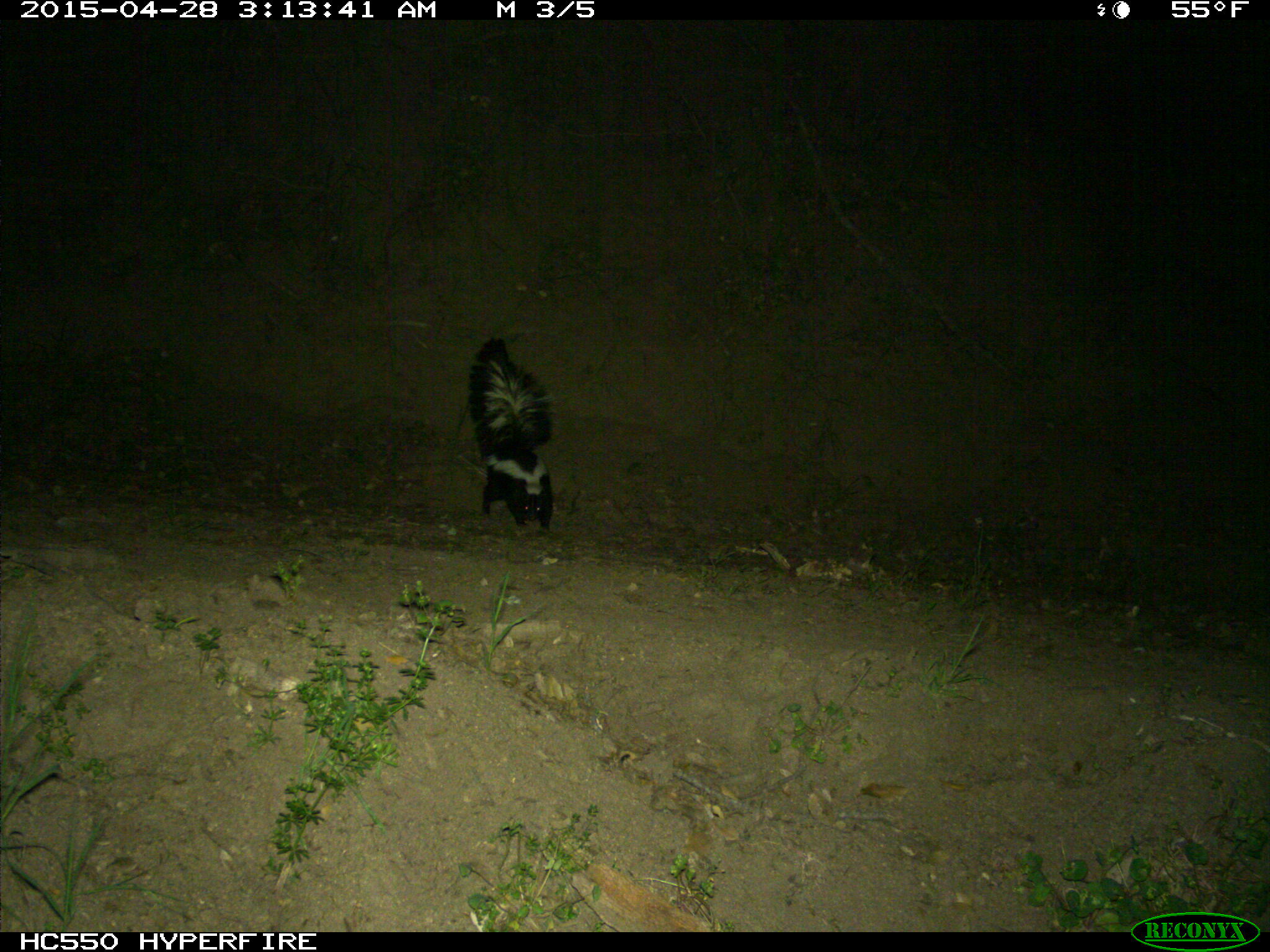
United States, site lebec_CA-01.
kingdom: Animalia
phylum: Chordata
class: Mammalia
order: Carnivora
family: Mephitidae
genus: Mephitis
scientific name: Mephitis mephitis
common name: striped skunk